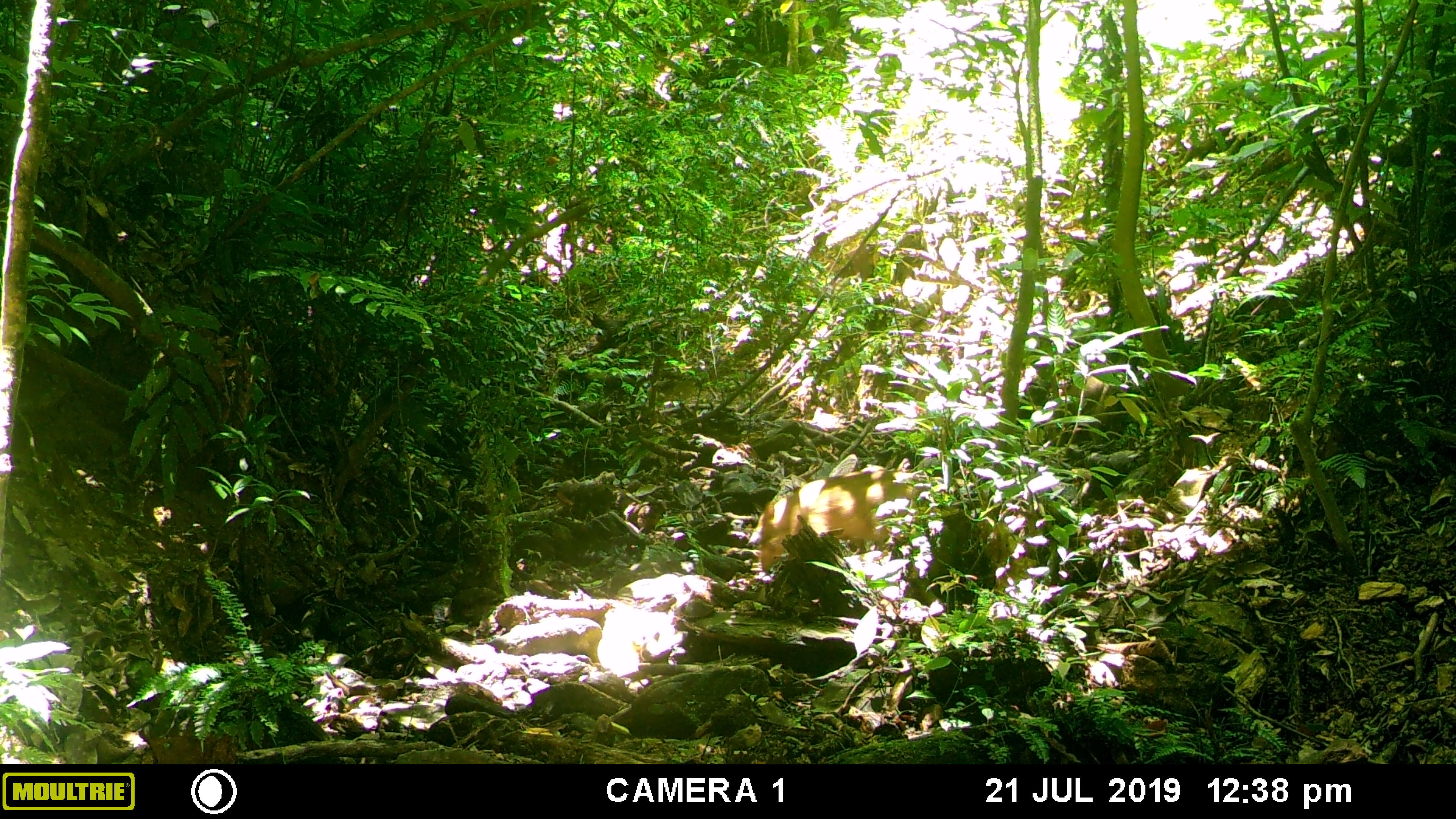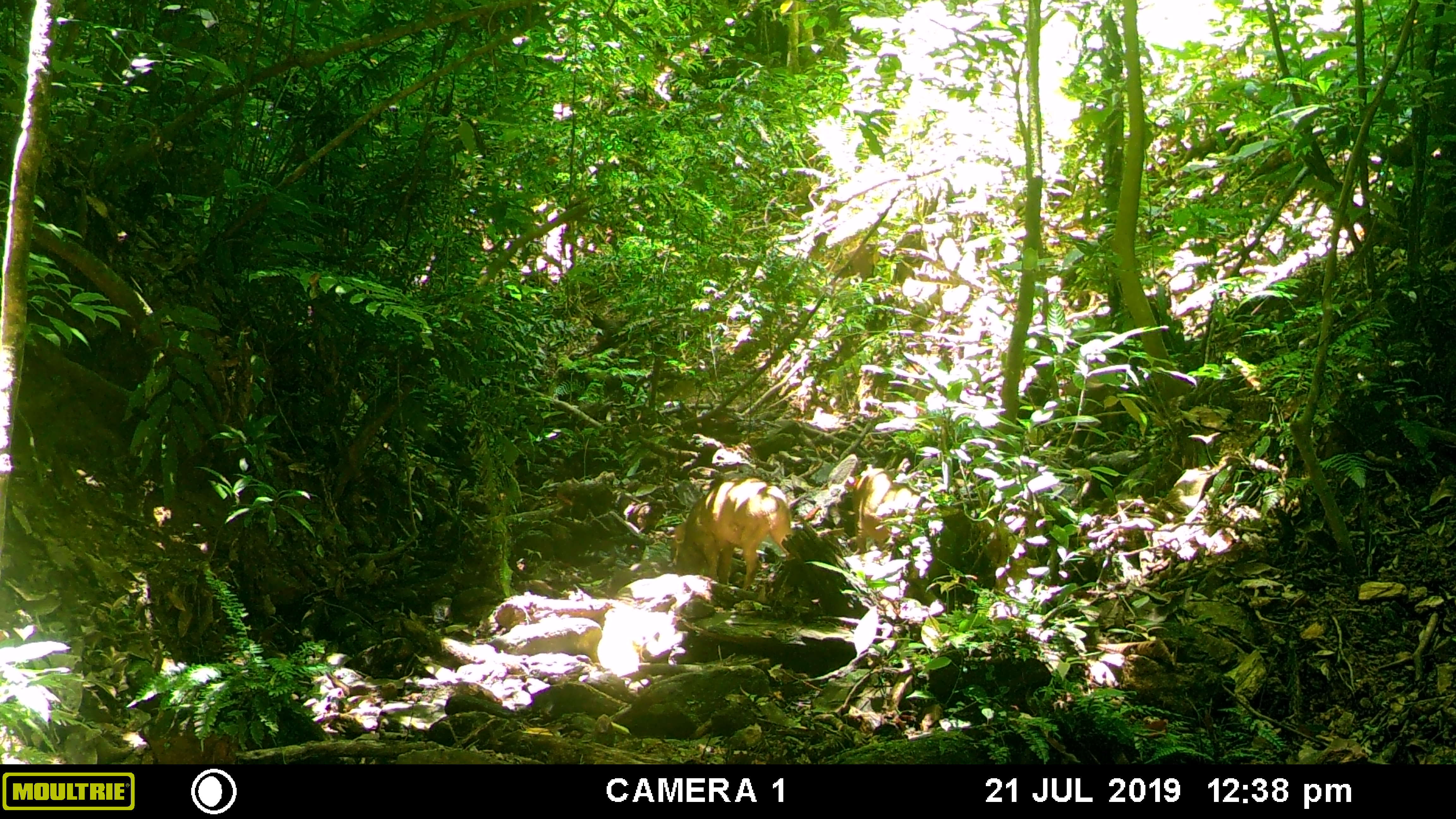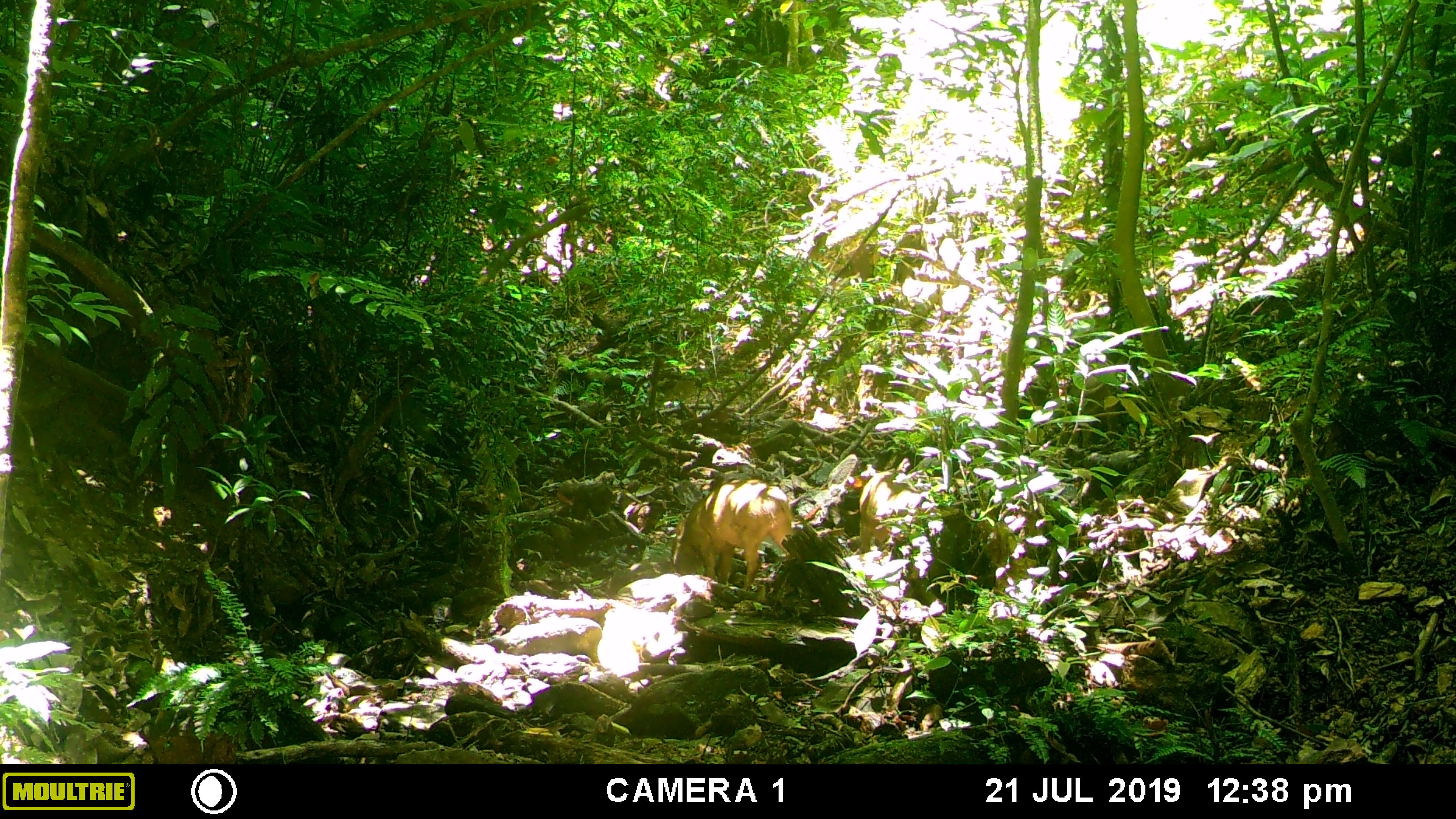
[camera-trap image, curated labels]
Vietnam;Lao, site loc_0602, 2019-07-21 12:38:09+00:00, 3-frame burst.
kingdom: Animalia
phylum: Chordata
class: Mammalia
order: Artiodactyla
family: Suidae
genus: Sus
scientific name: Sus scrofa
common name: eurasian wild pig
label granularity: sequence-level